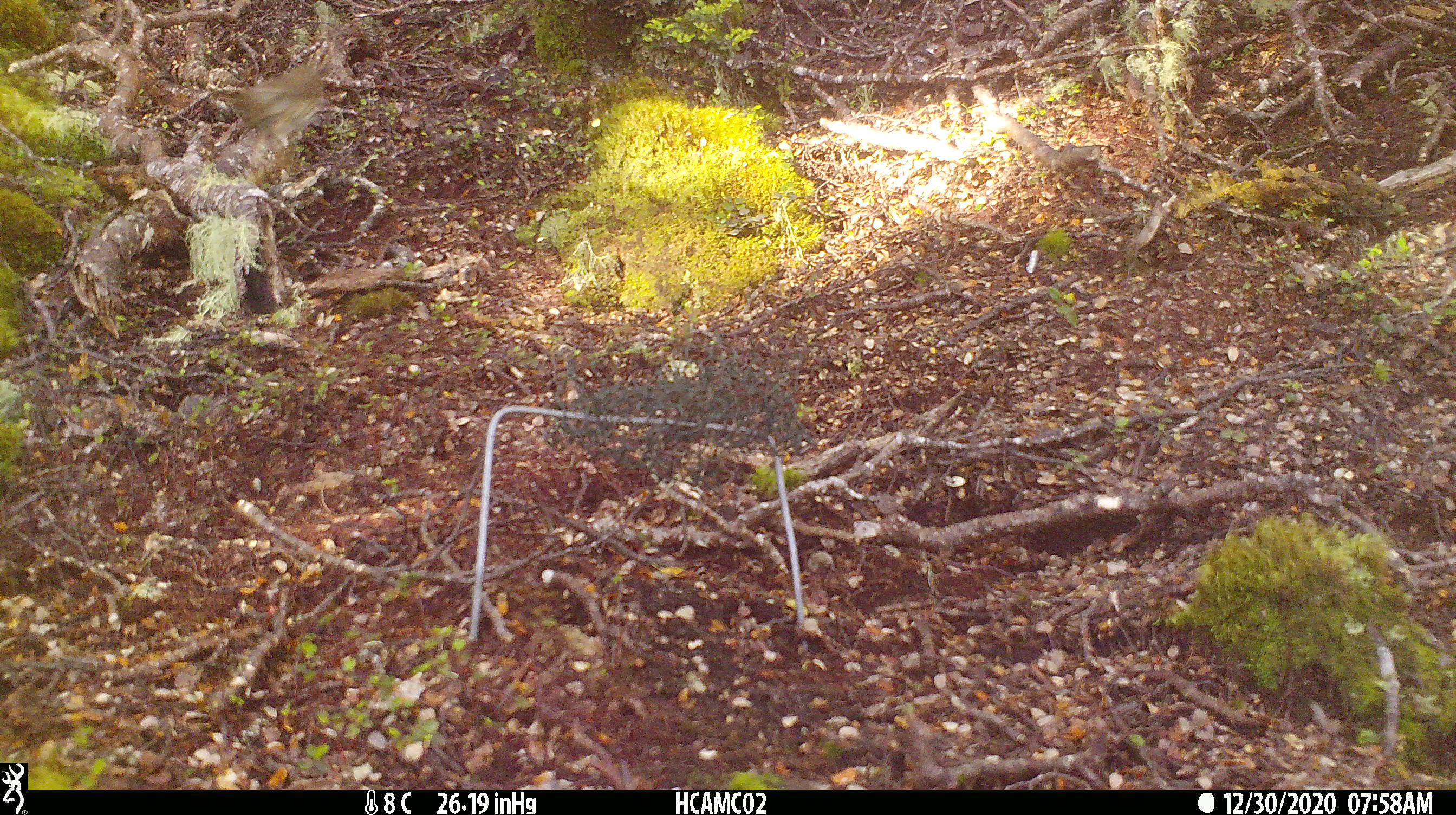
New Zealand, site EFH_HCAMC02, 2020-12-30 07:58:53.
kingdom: Animalia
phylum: Chordata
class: Aves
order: Passeriformes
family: Turdidae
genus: Turdus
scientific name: Turdus philomelos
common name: song thrush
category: thrush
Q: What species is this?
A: Thrush (song thrush) (Turdus philomelos).